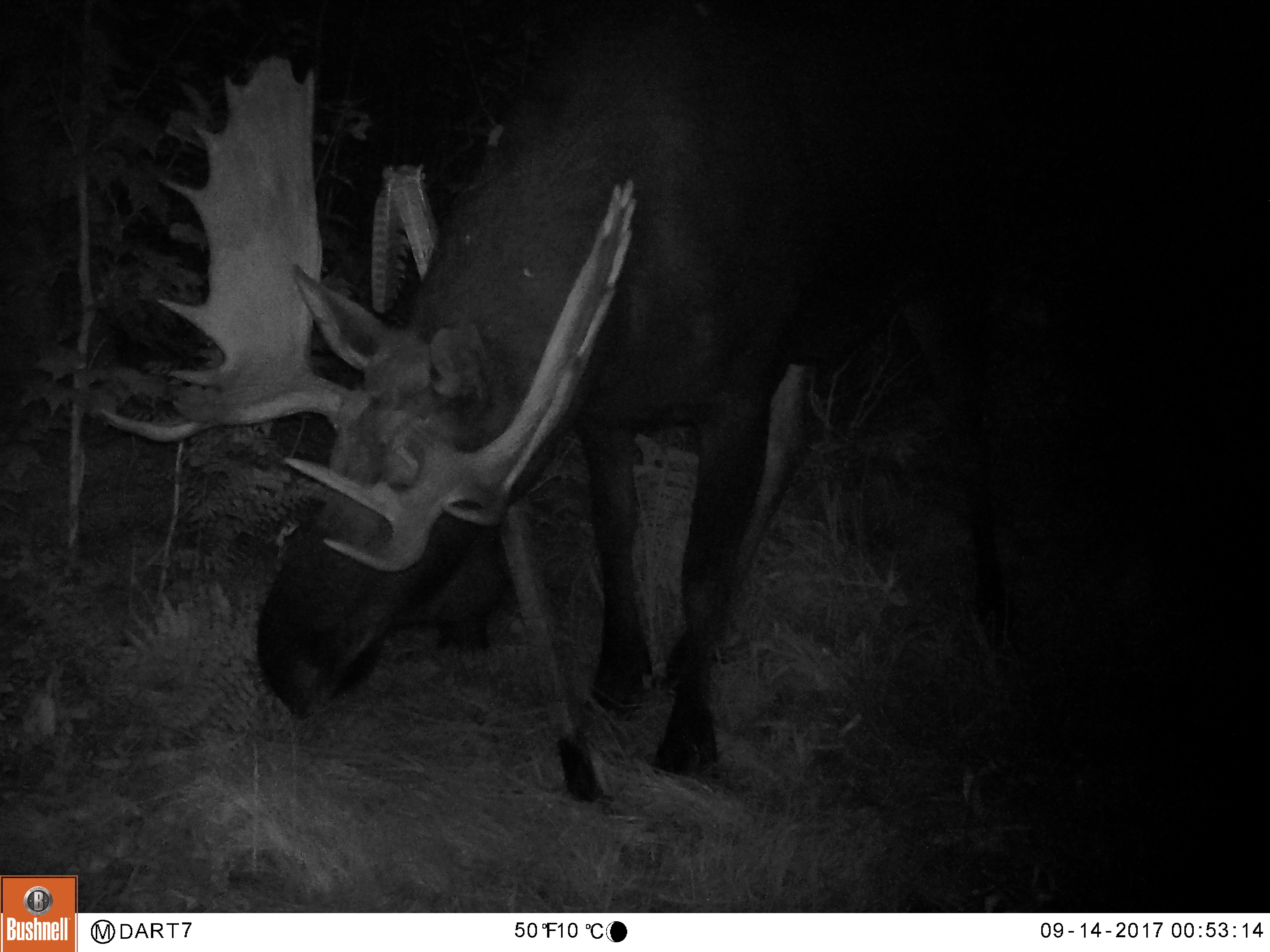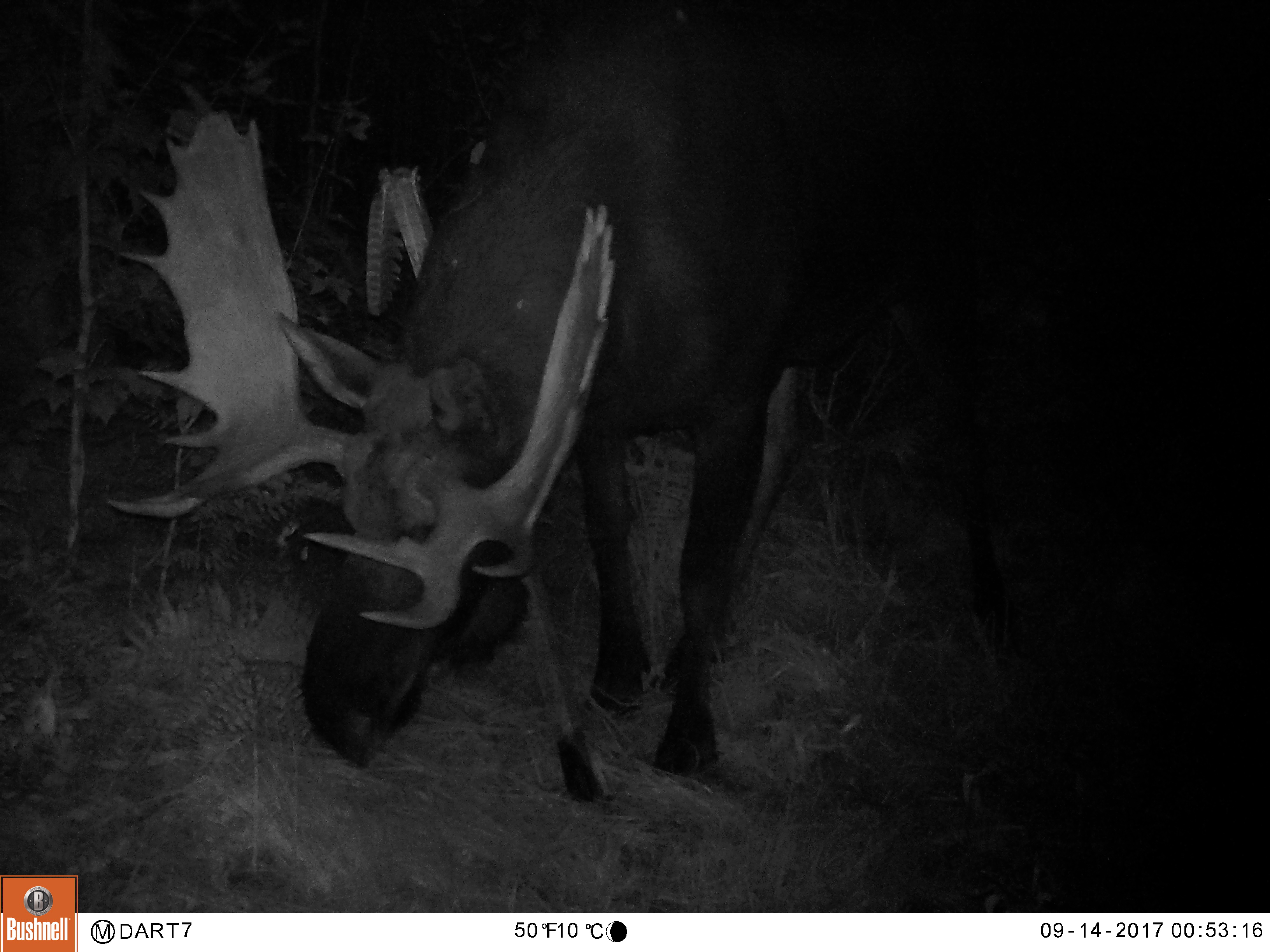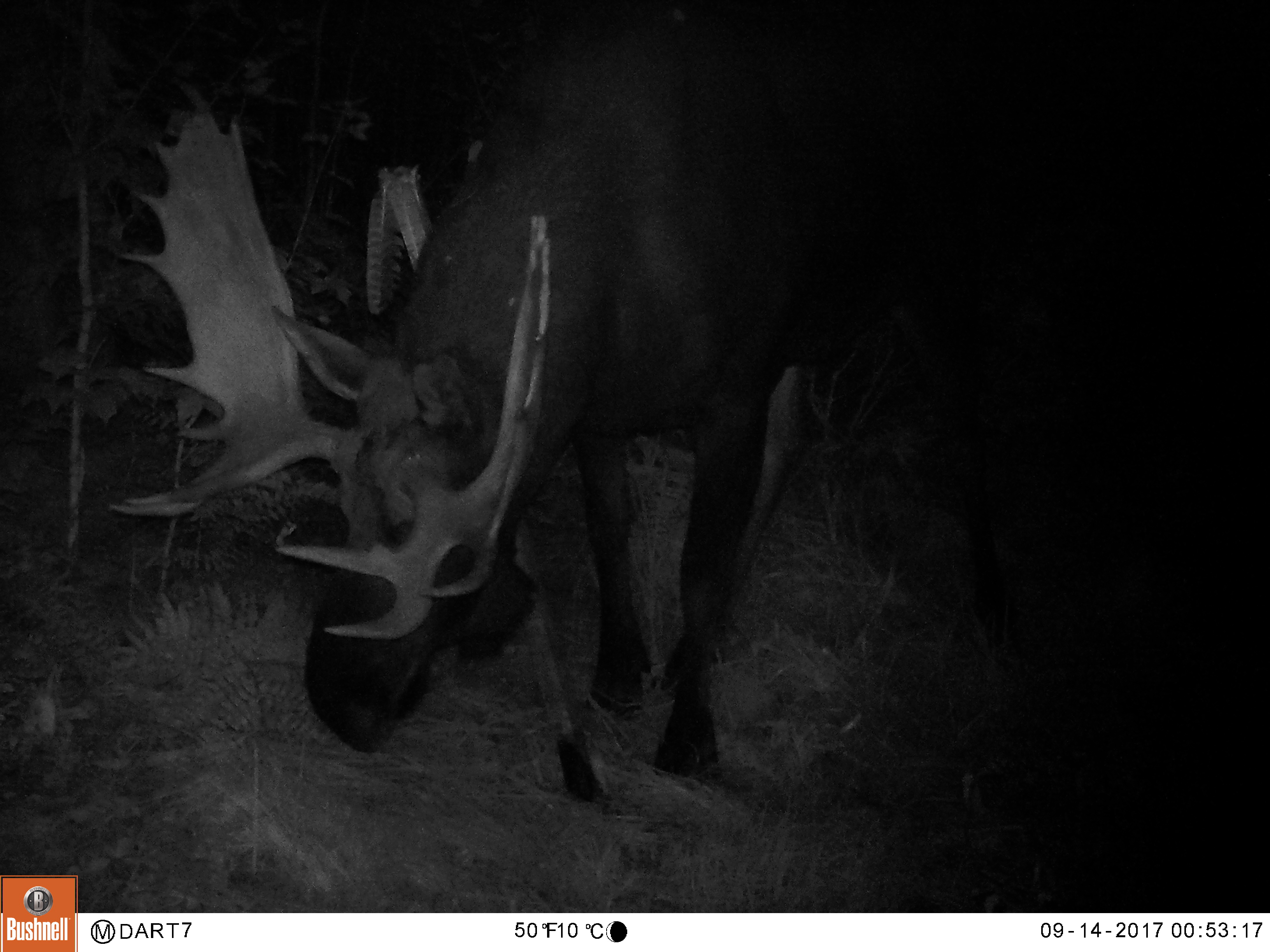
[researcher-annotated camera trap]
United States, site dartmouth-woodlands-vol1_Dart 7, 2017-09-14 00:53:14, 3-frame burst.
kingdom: Animalia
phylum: Chordata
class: Mammalia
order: Artiodactyla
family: Cervidae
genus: Alces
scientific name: Alces alces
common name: moose